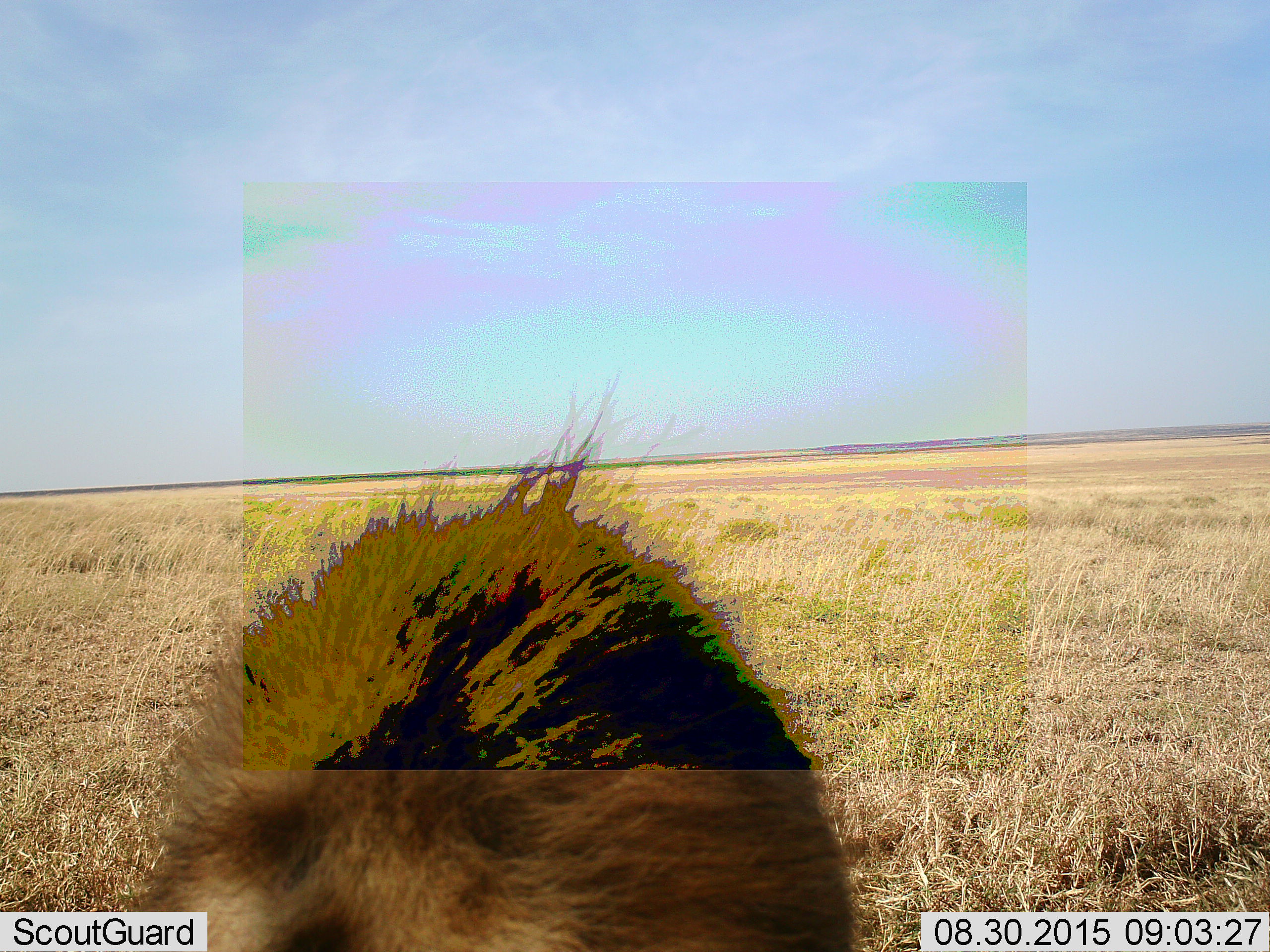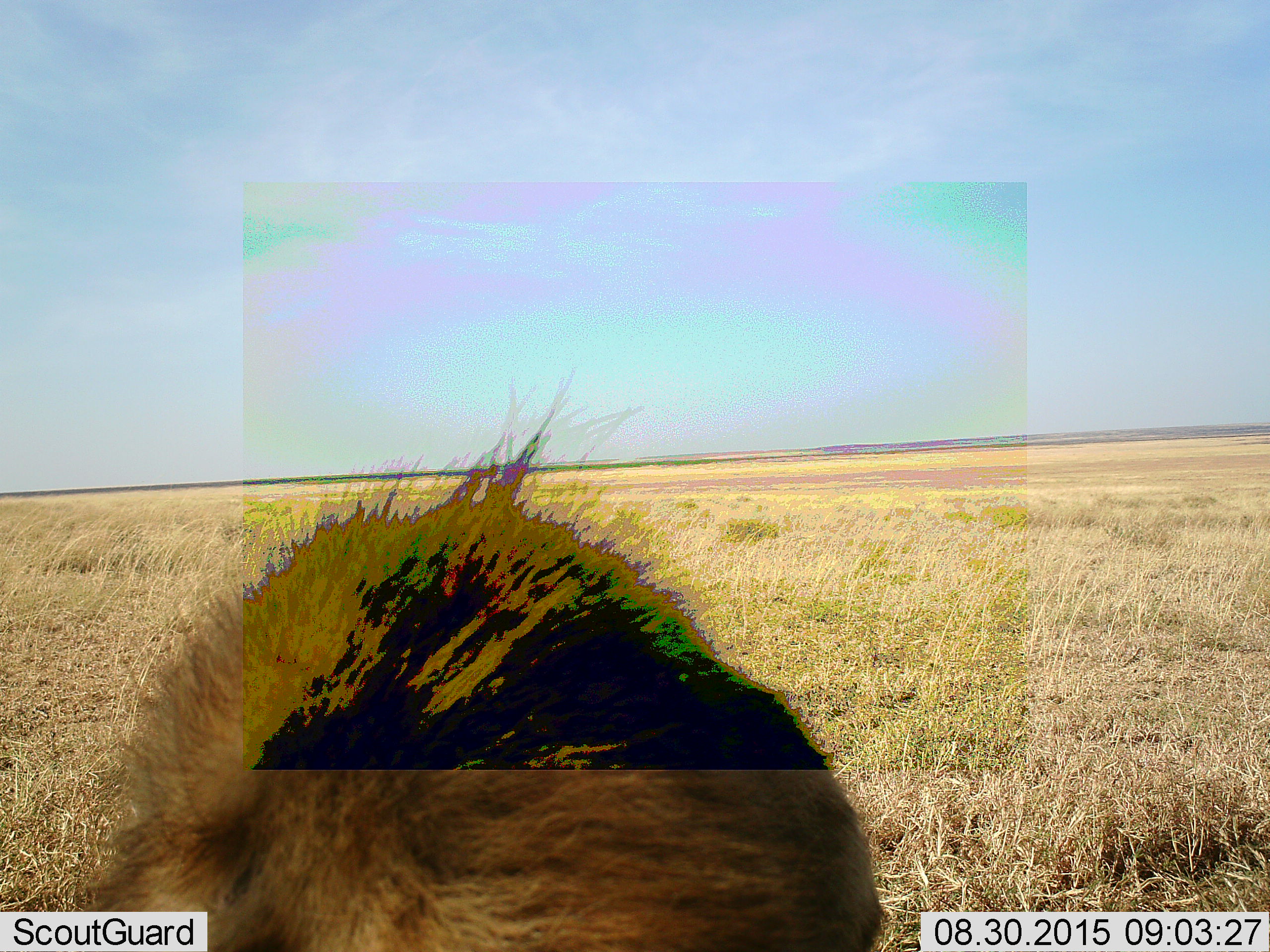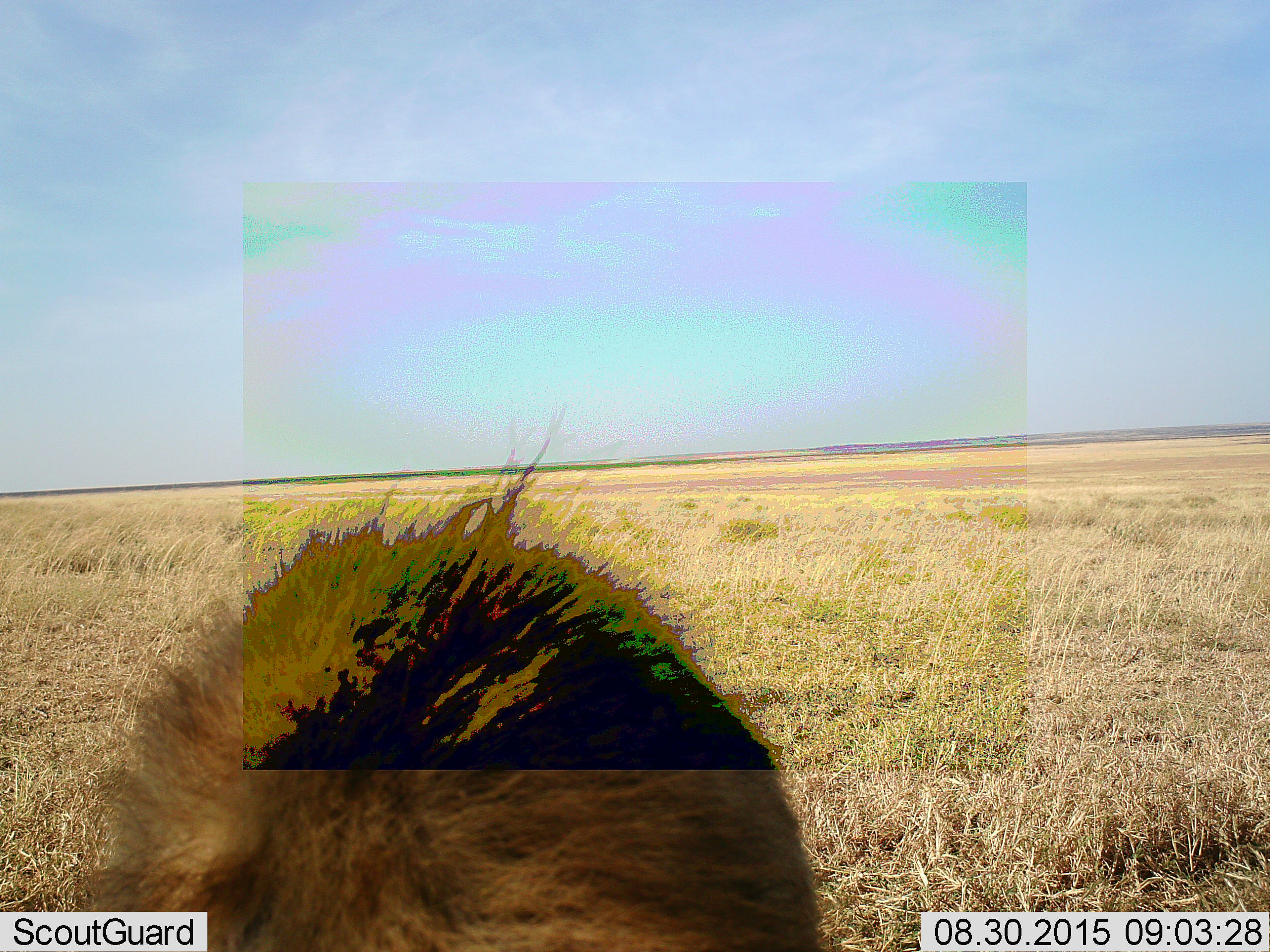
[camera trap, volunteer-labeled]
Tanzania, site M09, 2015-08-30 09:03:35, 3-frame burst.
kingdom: Animalia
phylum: Chordata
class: Mammalia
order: Carnivora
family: Hyaenidae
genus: Crocuta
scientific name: Crocuta crocuta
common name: spotted hyena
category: hyenaspotted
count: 1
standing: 75%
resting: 0%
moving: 0%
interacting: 25%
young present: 0%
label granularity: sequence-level